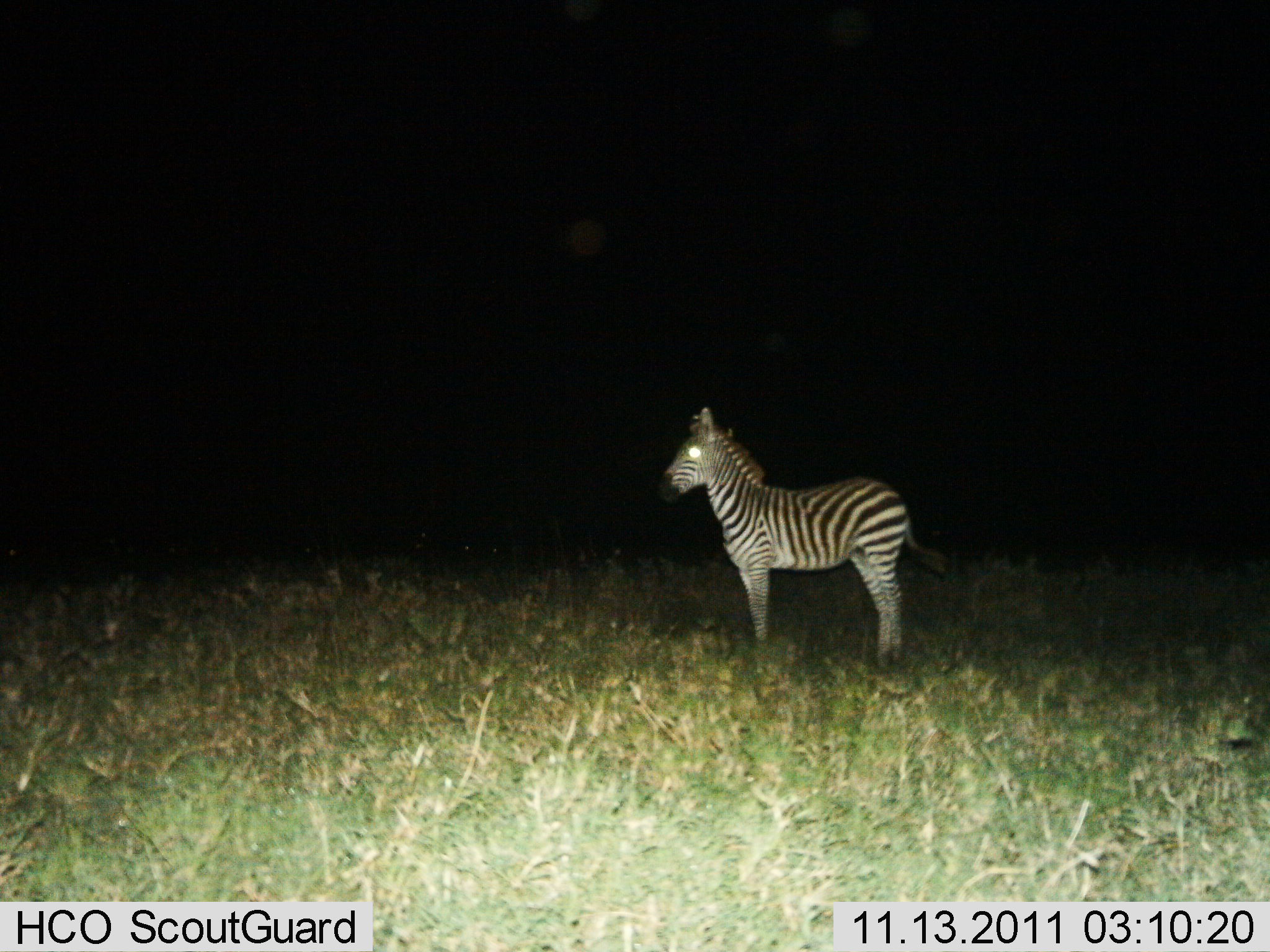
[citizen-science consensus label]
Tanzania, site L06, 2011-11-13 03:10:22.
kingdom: Animalia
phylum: Chordata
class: Mammalia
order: Perissodactyla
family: Equidae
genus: Equus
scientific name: Equus quagga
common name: plains zebra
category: zebra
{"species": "zebra (plains zebra) (Equus quagga)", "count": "1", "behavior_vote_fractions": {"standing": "100%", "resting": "0%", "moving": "0%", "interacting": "0%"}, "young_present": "17%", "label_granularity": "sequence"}